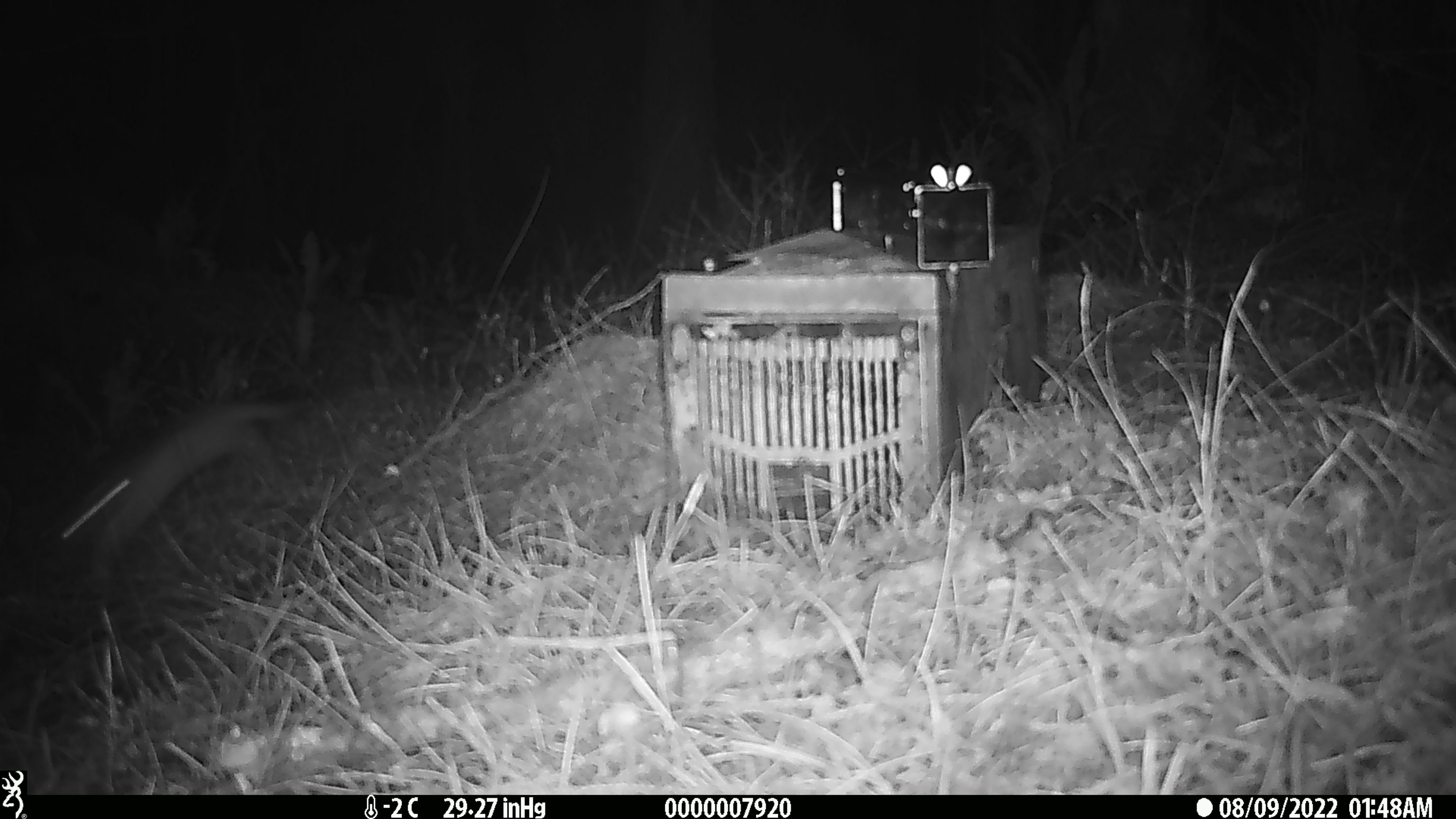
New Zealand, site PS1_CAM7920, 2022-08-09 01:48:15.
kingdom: Animalia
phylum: Chordata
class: Mammalia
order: Carnivora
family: Mustelidae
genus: Mustela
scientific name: Mustela erminea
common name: stoat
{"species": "stoat (Mustela erminea)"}